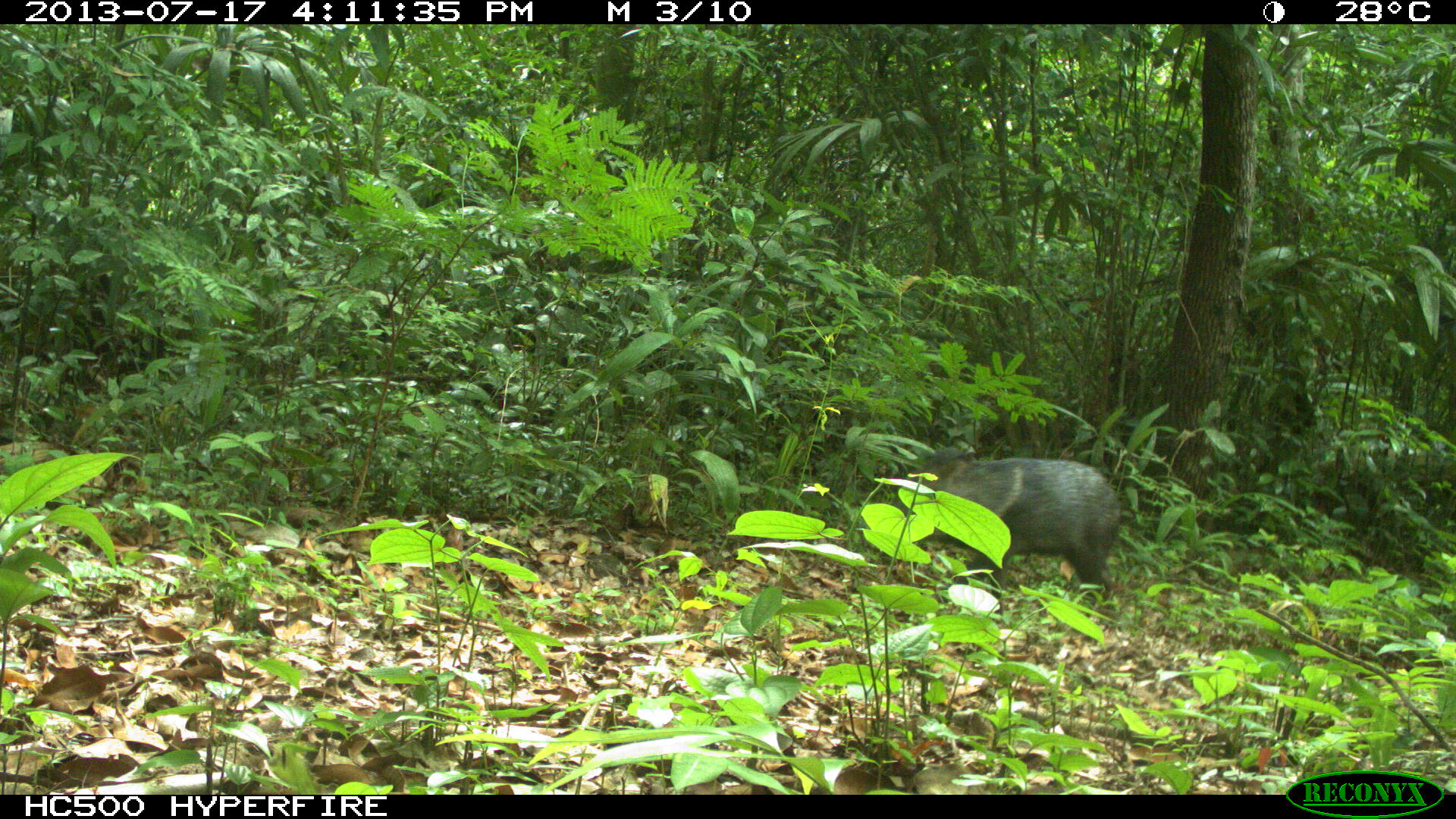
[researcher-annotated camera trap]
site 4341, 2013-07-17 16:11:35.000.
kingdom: Animalia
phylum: Chordata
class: Mammalia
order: Artiodactyla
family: Tayassuidae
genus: Pecari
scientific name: Pecari tajacu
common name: collared peccary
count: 1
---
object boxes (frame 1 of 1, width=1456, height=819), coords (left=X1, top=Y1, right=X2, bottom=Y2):
pecari tajacu: (left=907, top=445, right=1124, bottom=624)